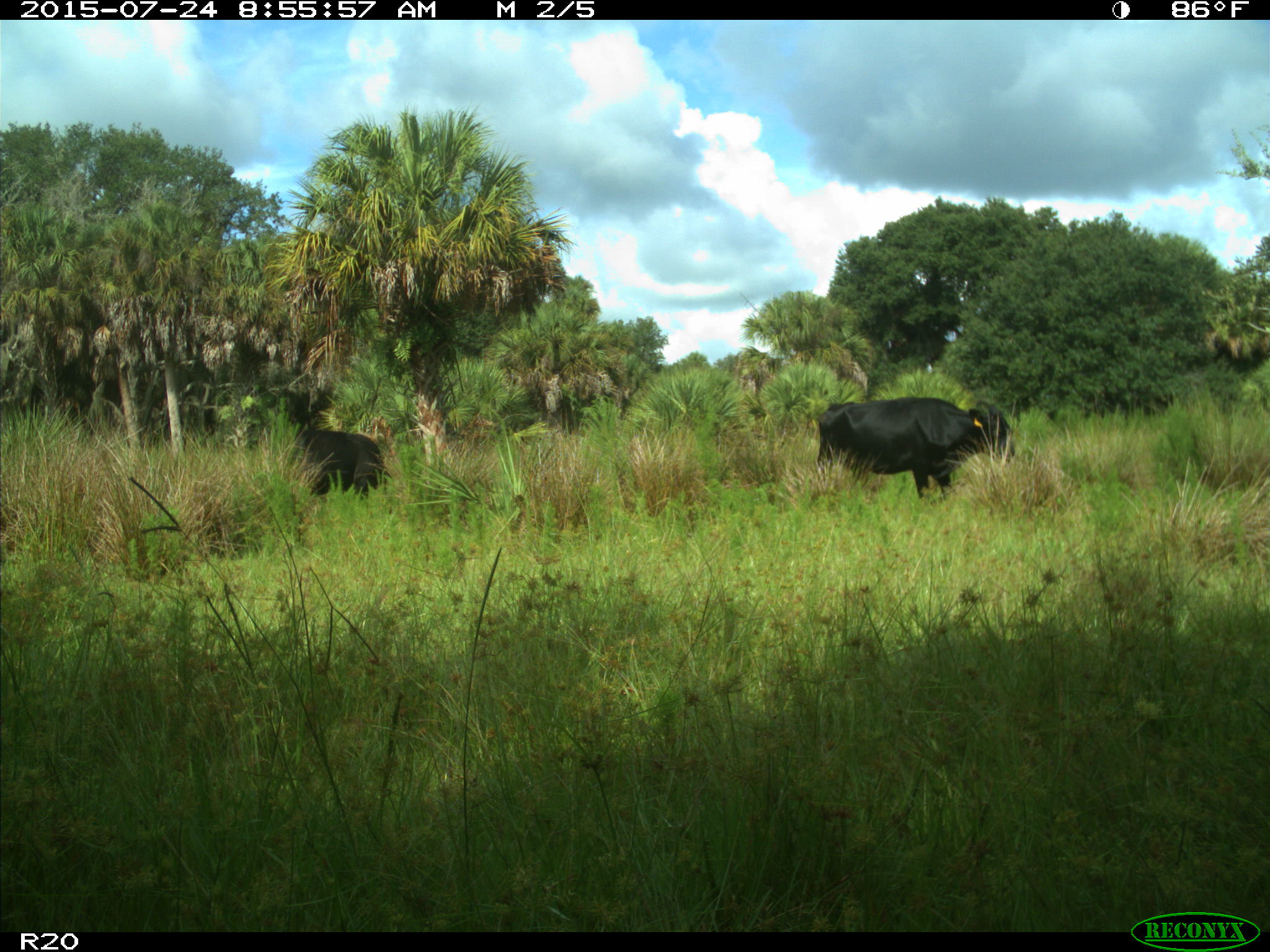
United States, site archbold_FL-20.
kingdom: Animalia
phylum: Chordata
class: Mammalia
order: Artiodactyla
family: Bovidae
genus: Bos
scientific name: Bos taurus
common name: domestic cow